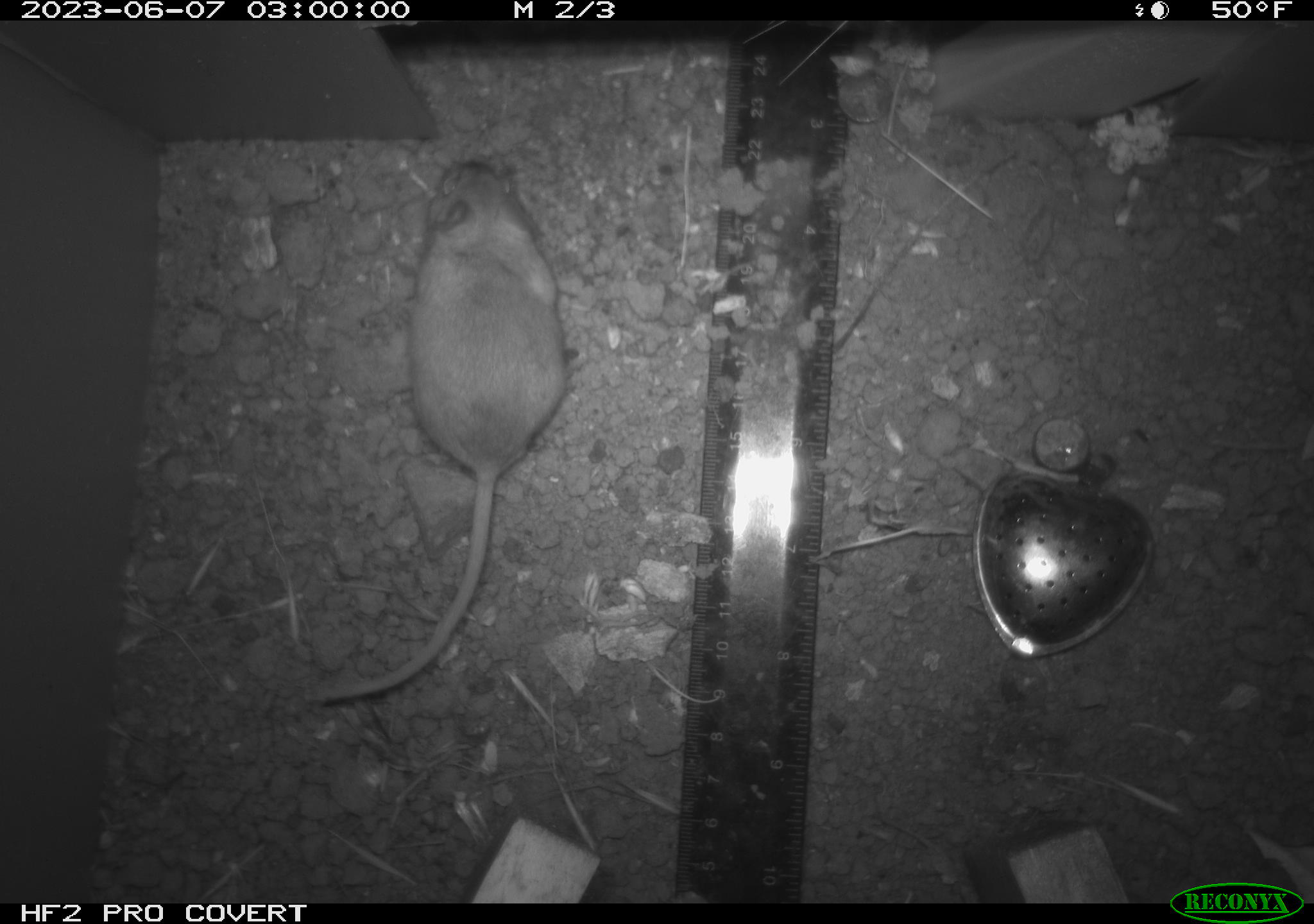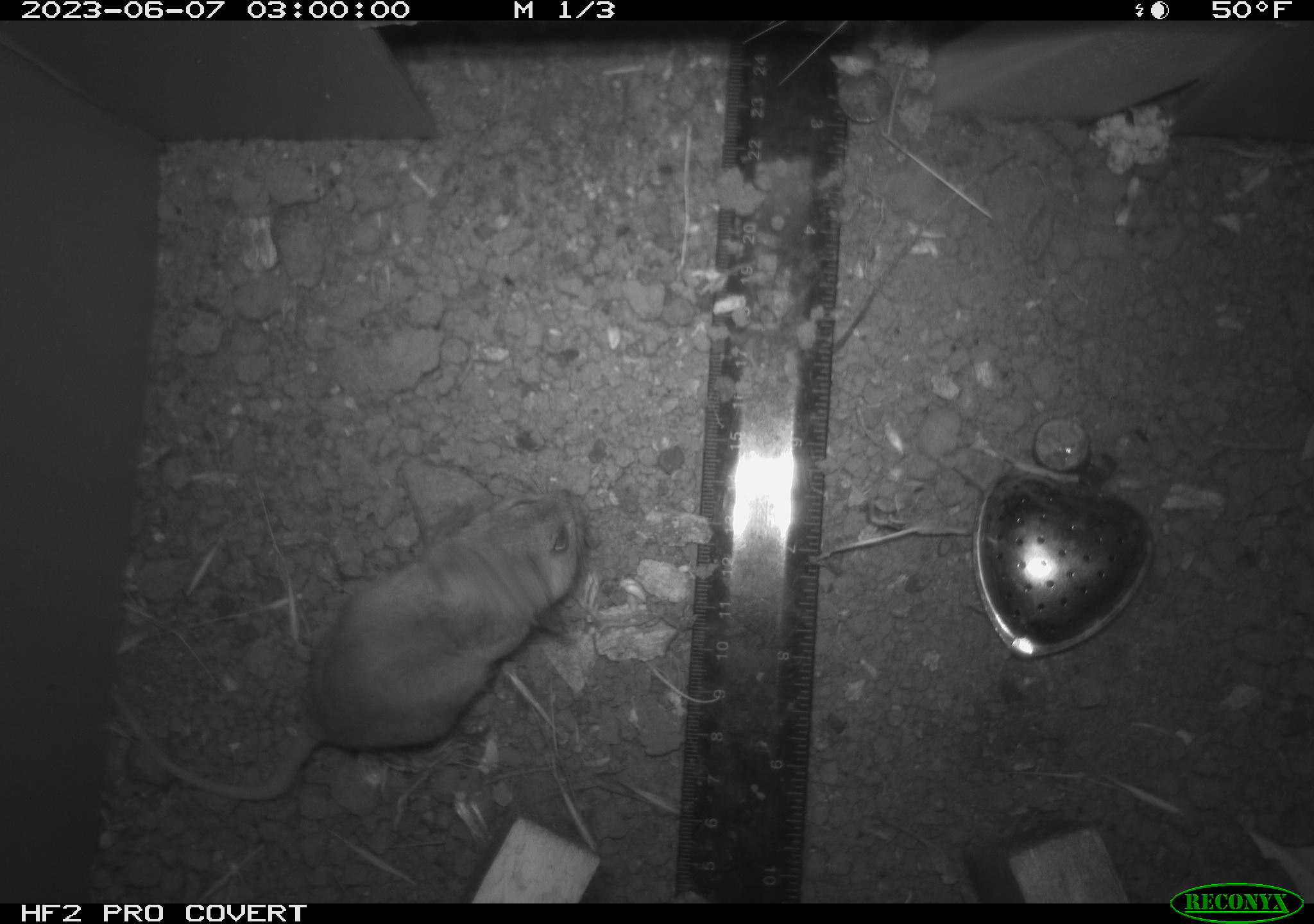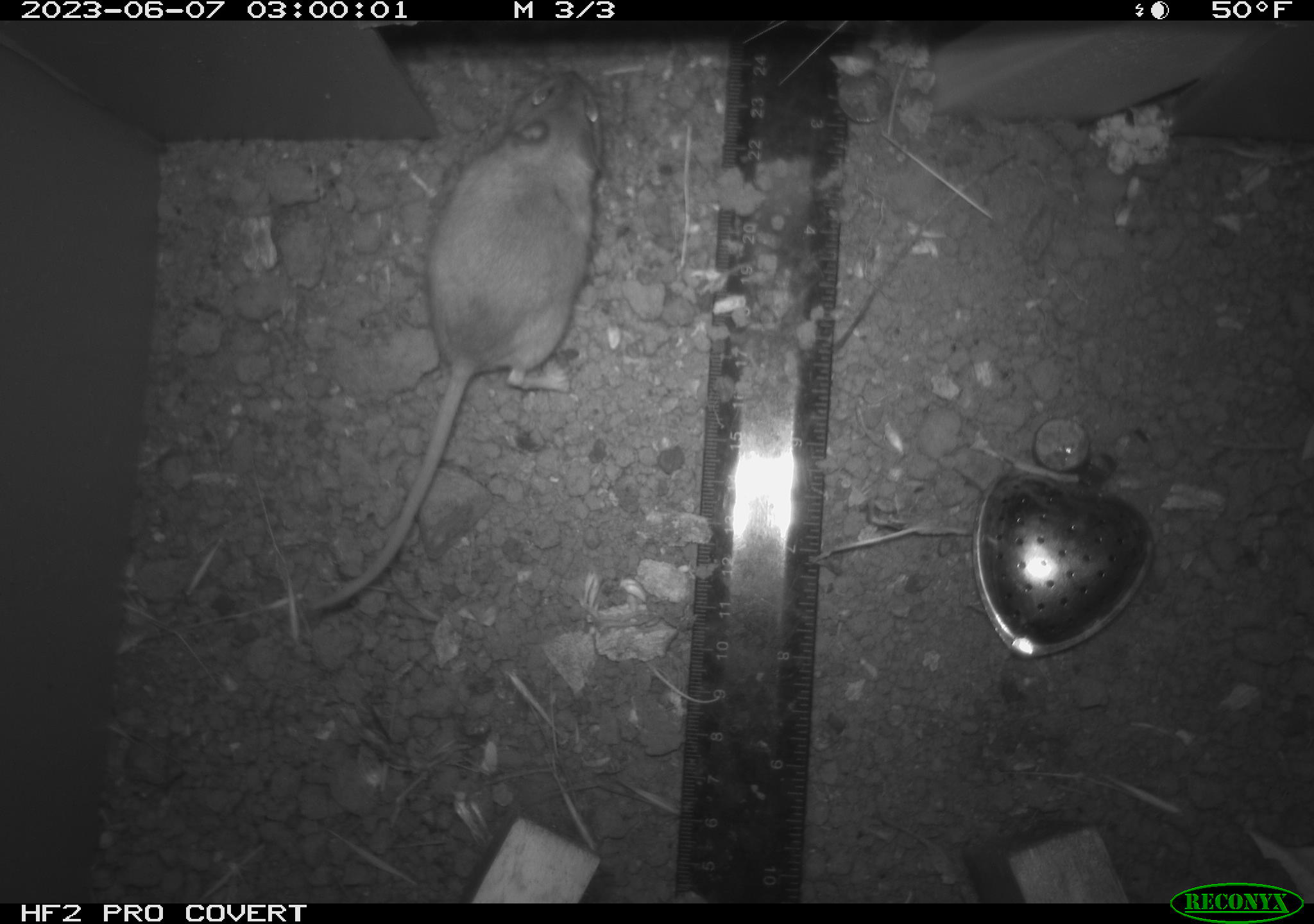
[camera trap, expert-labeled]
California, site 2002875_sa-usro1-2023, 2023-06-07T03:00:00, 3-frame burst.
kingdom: Animalia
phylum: Chordata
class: Mammalia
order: Rodentia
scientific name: Rodentia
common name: mouse species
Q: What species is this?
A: Mouse species (Rodentia).